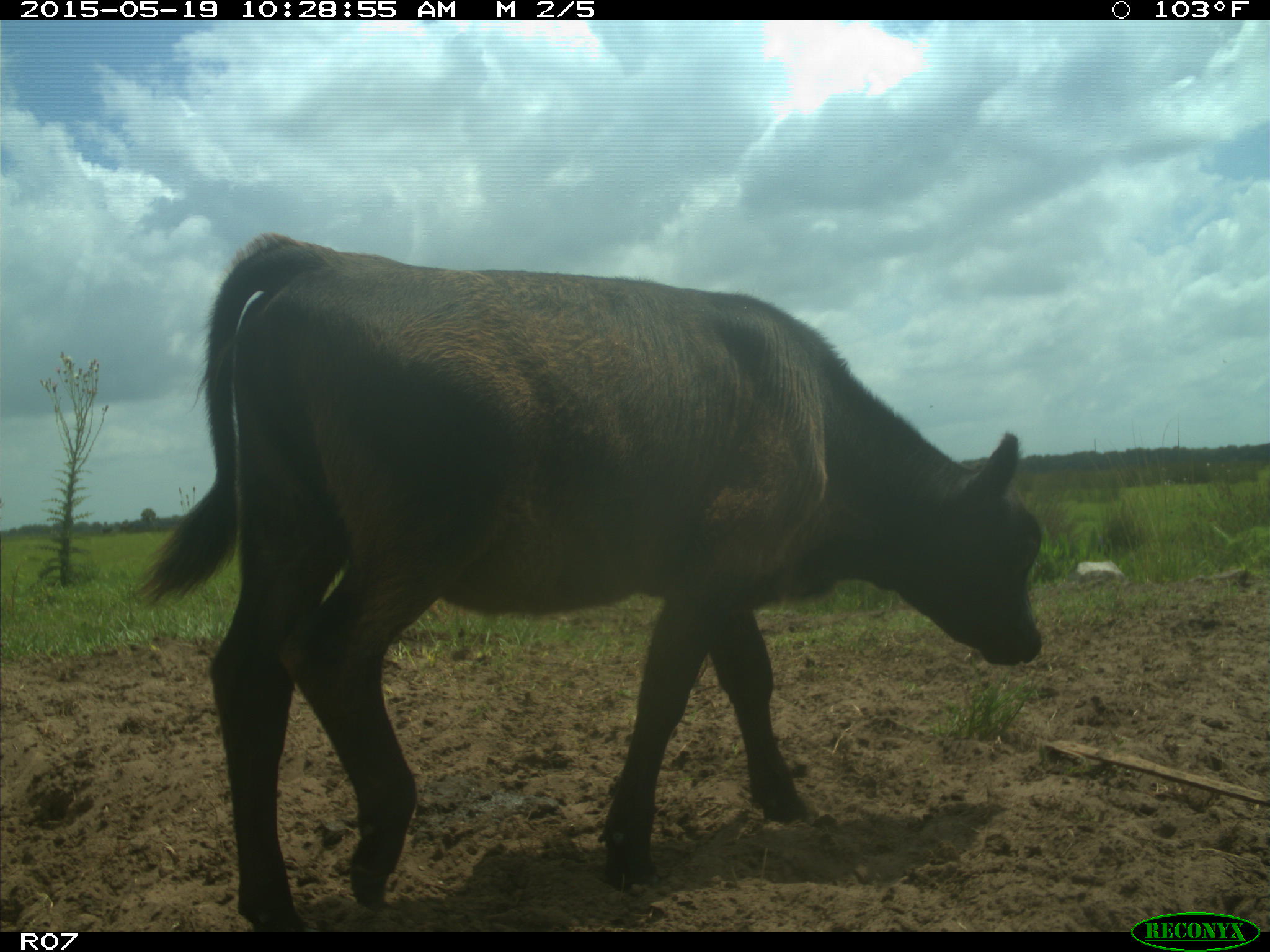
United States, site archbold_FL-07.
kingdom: Animalia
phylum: Chordata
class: Mammalia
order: Artiodactyla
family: Bovidae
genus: Bos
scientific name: Bos taurus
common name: domestic cow